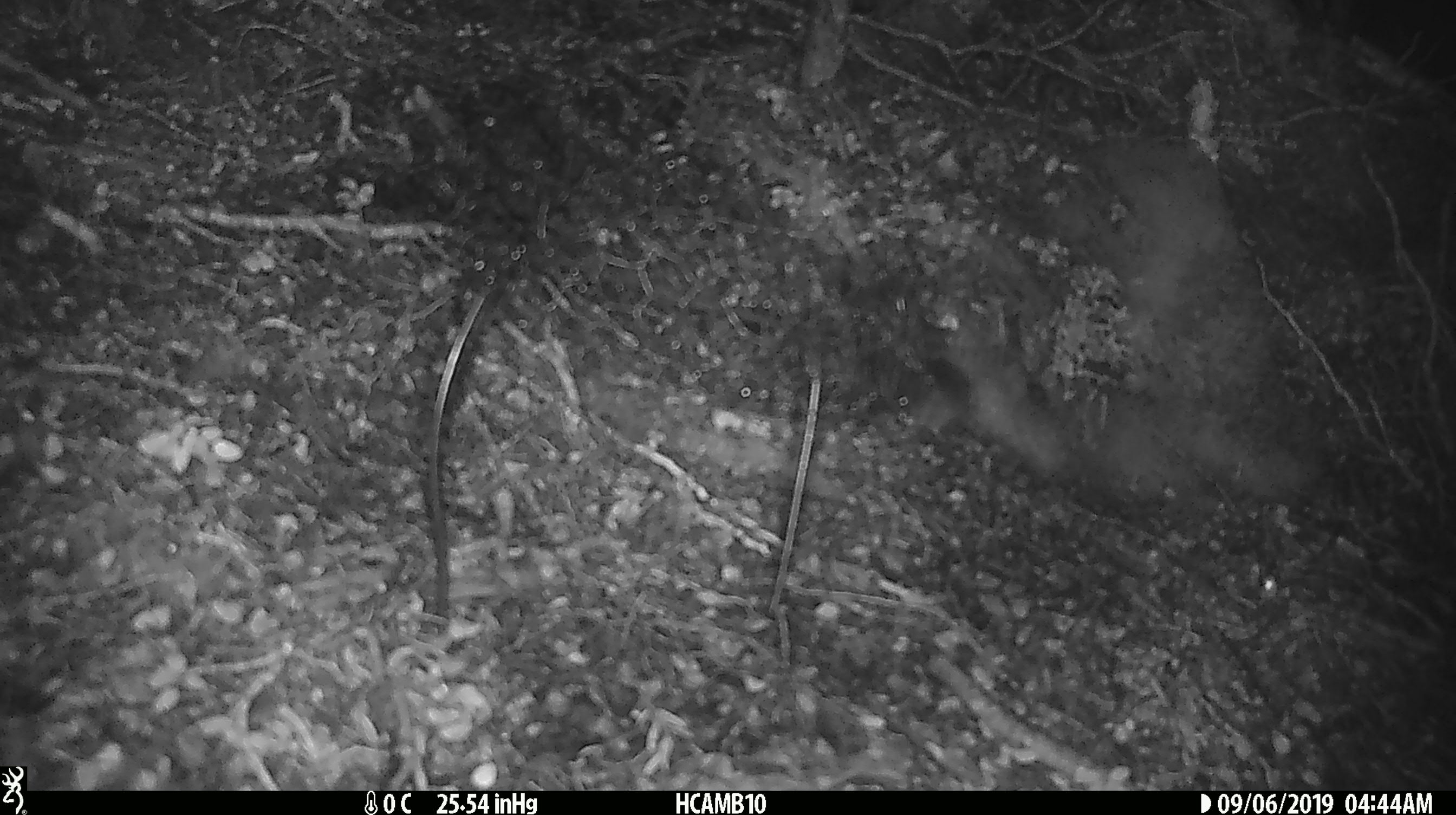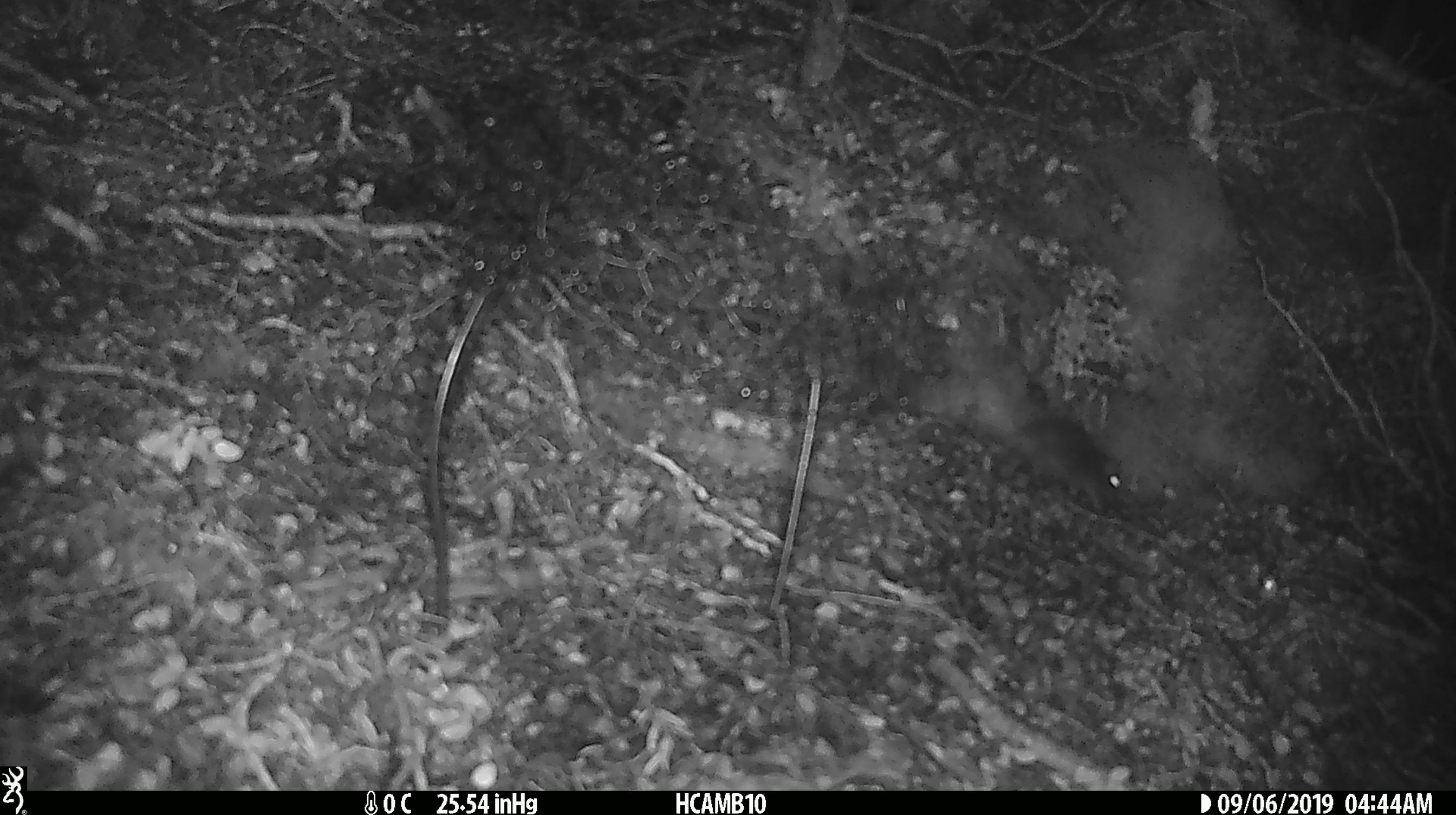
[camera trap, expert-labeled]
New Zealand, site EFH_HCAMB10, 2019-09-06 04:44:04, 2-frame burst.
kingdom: Animalia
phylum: Chordata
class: Mammalia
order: Rodentia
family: Muridae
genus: Mus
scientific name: Mus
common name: mouse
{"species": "mouse (Mus)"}